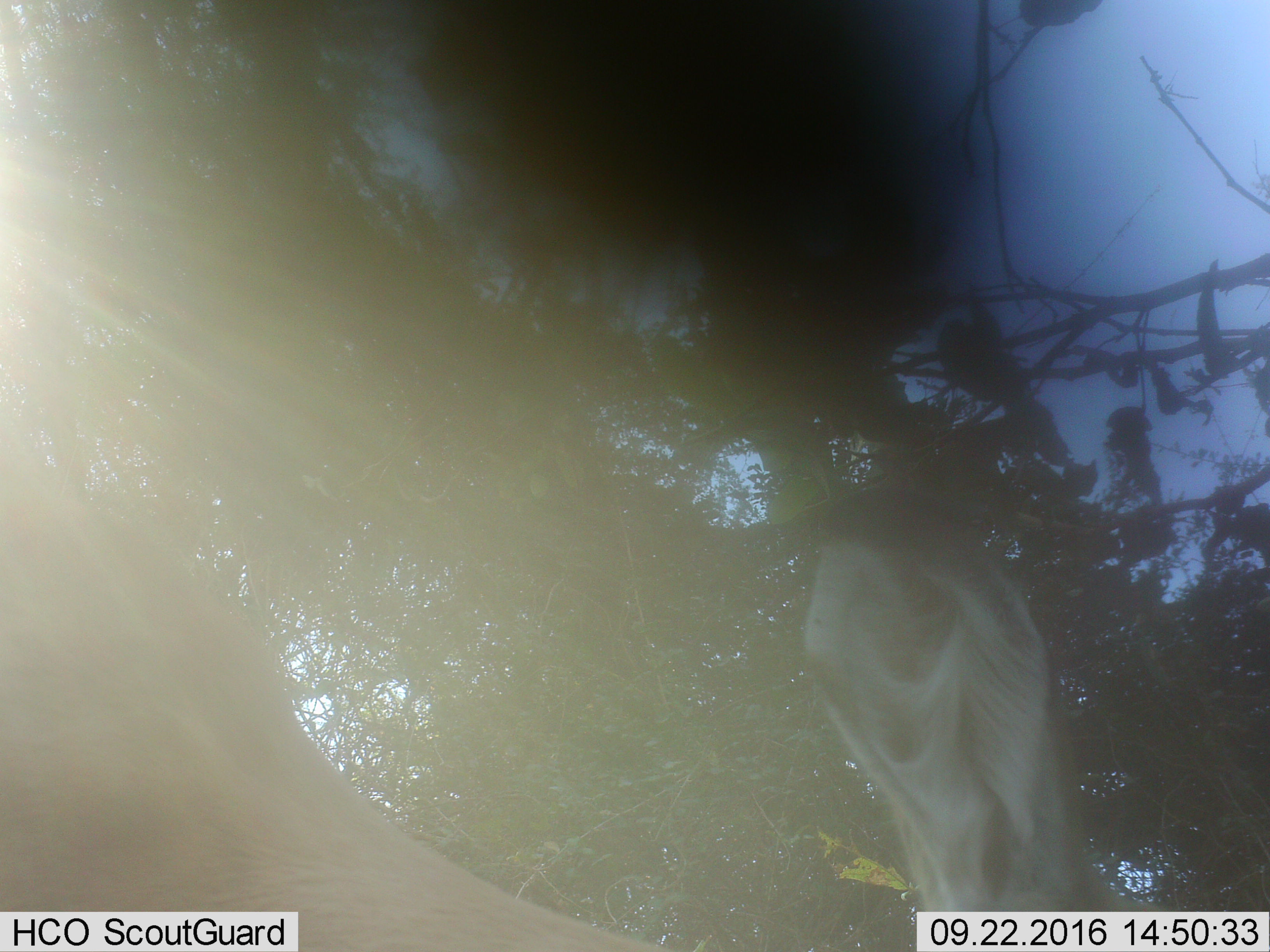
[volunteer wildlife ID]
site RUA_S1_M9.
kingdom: Animalia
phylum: Chordata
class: Mammalia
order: Artiodactyla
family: Bovidae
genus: Aepyceros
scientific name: Aepyceros melampus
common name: impala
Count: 1.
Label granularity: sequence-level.